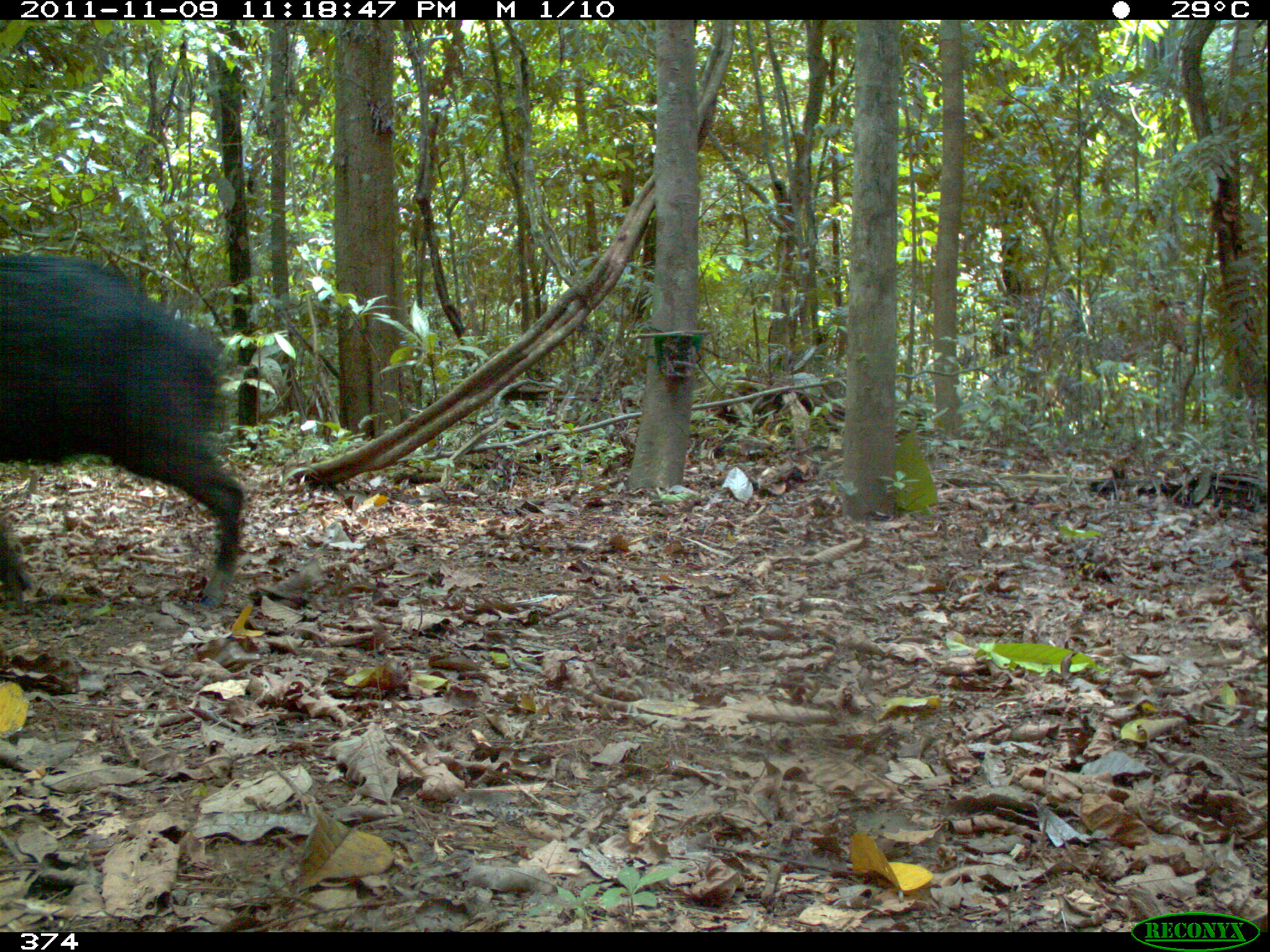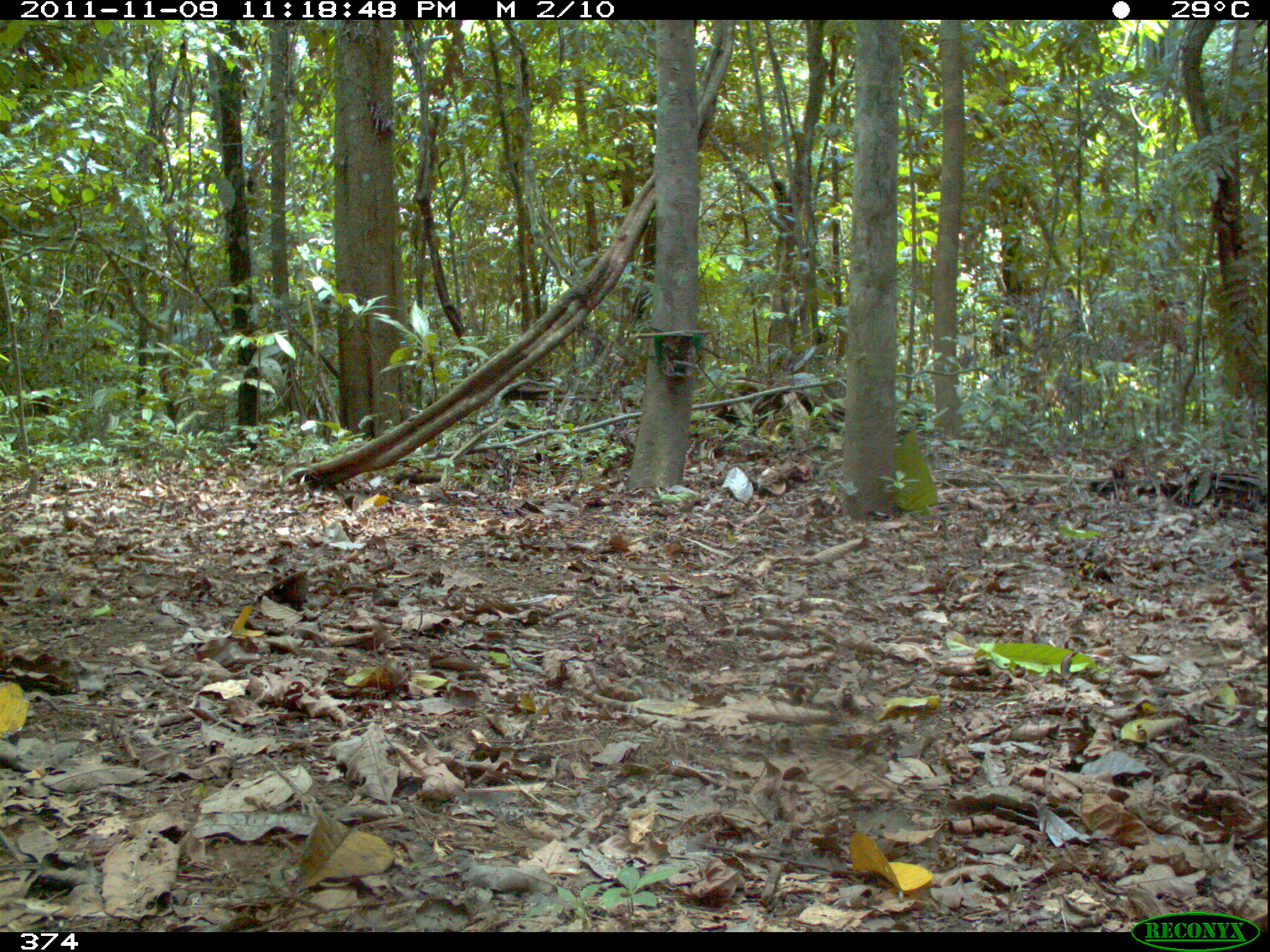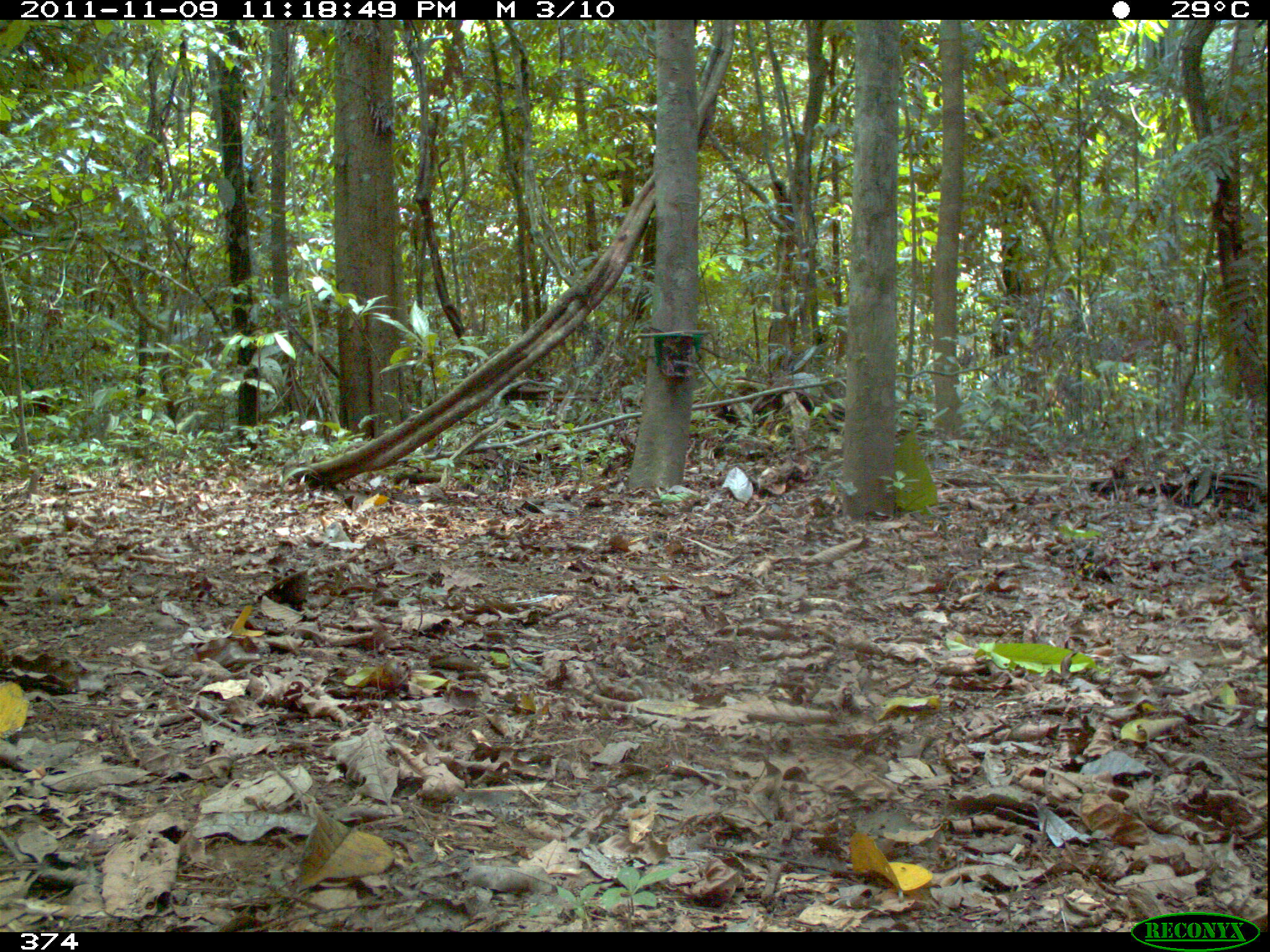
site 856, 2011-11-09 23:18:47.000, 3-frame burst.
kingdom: Animalia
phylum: Chordata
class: Mammalia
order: Artiodactyla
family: Tayassuidae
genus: Tayassu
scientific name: Tayassu pecari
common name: white-lipped peccary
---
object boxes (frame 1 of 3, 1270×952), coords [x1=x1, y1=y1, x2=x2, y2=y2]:
tayassu pecari: [x1=0, y1=248, x2=245, y2=607]